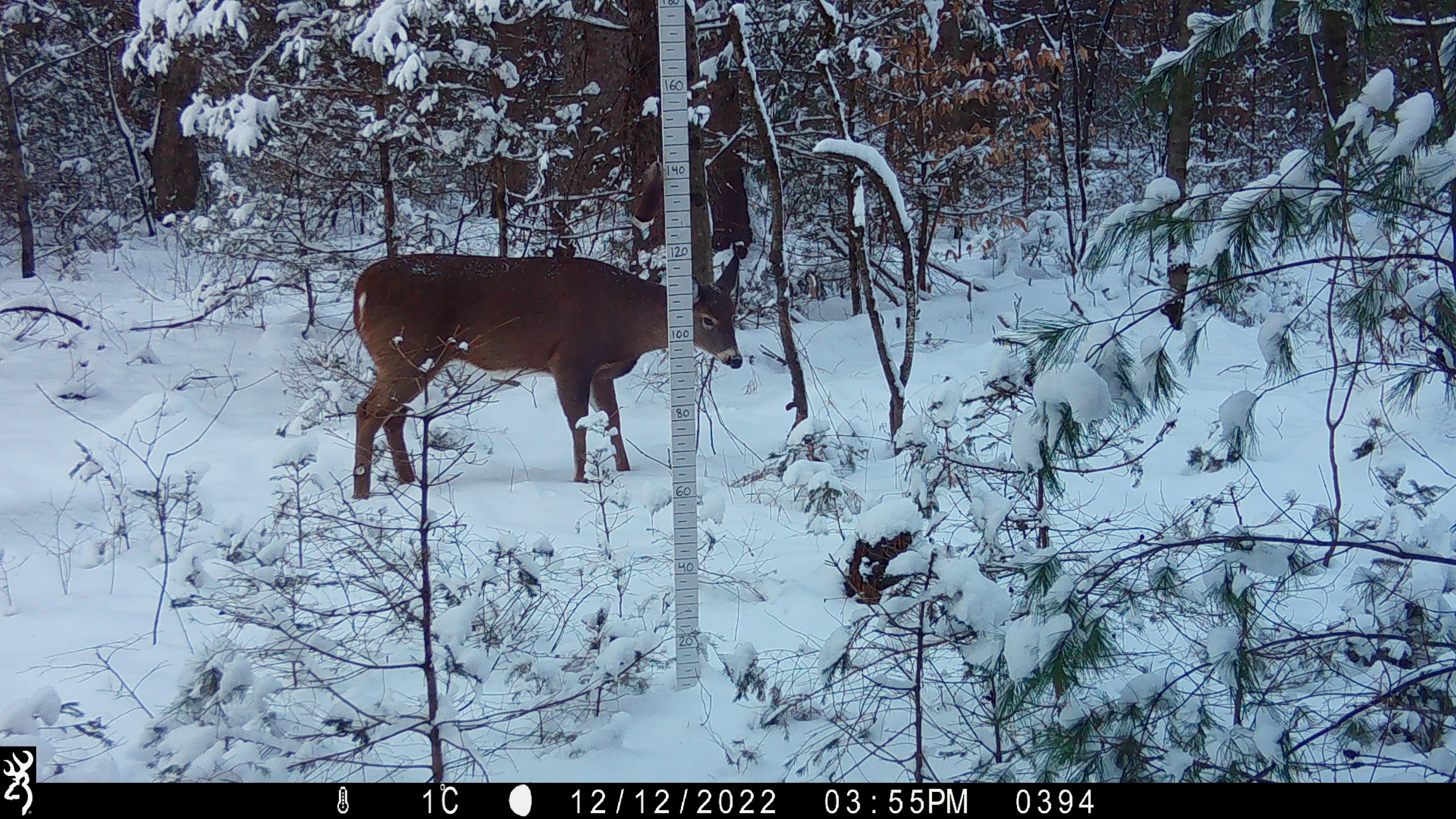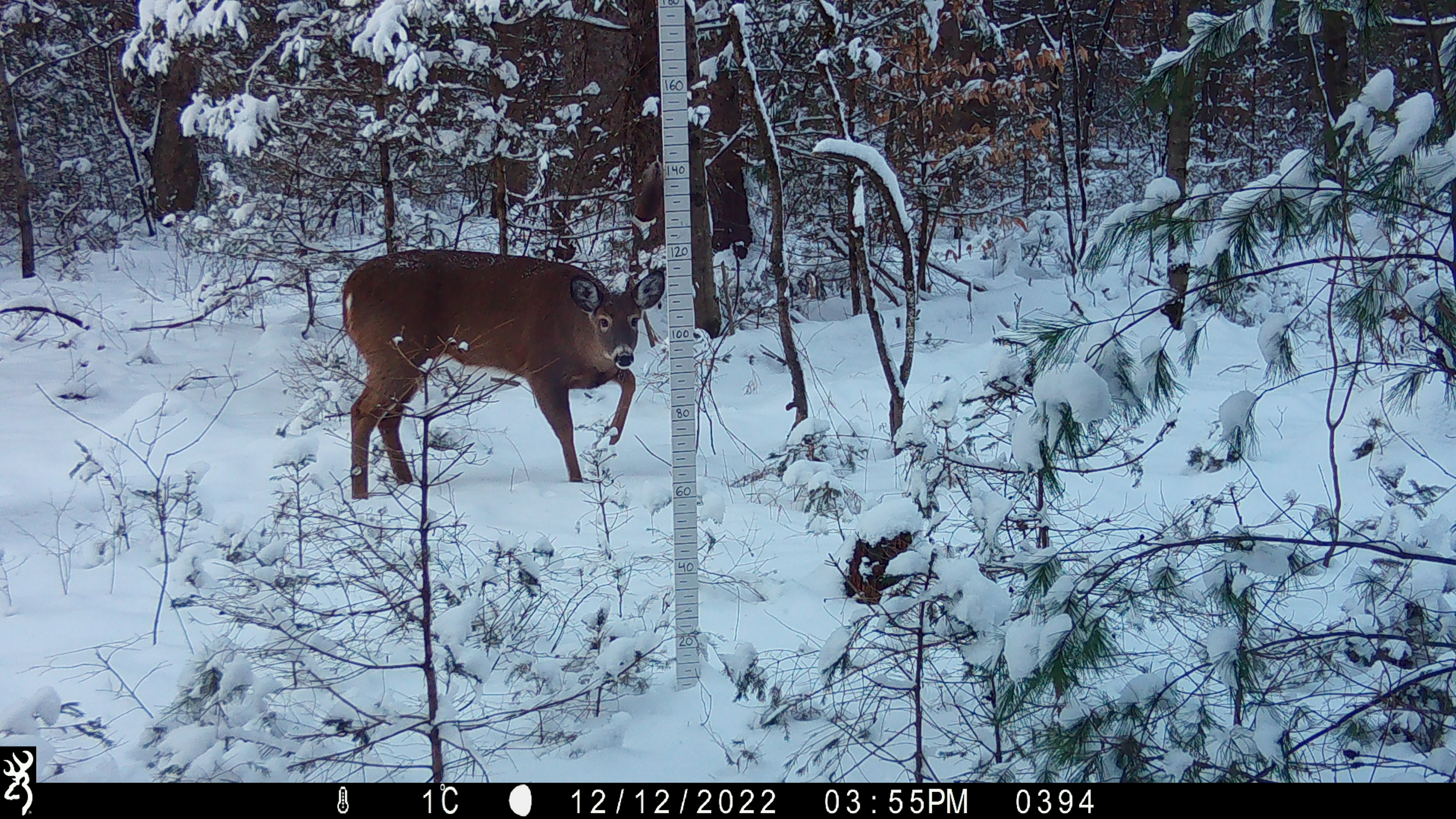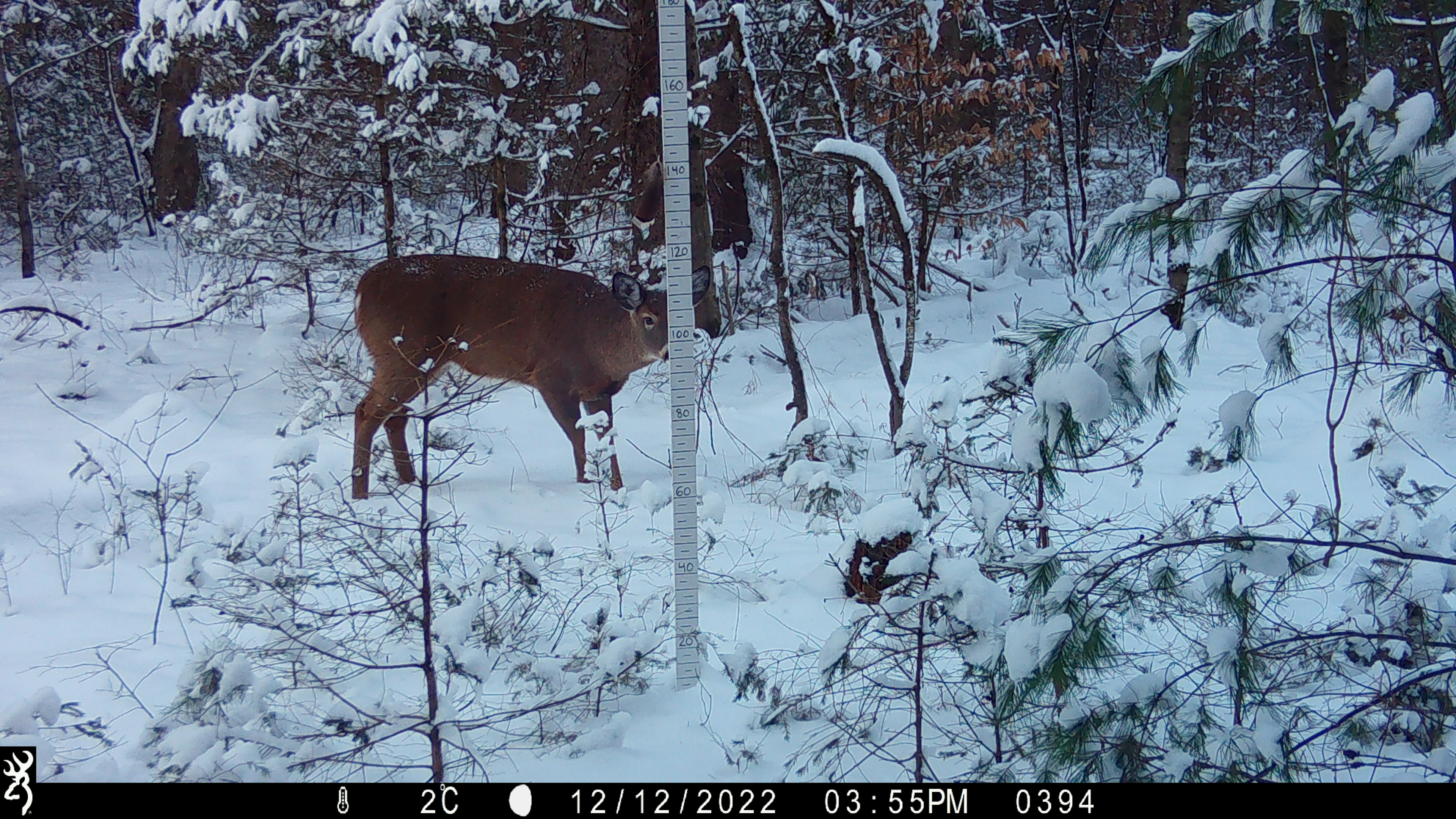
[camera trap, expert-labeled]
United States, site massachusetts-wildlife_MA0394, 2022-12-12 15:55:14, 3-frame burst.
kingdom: Animalia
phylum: Chordata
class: Mammalia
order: Artiodactyla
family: Cervidae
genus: Odocoileus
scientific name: Odocoileus virginianus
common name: white-tailed deer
White-tailed deer (Odocoileus virginianus).